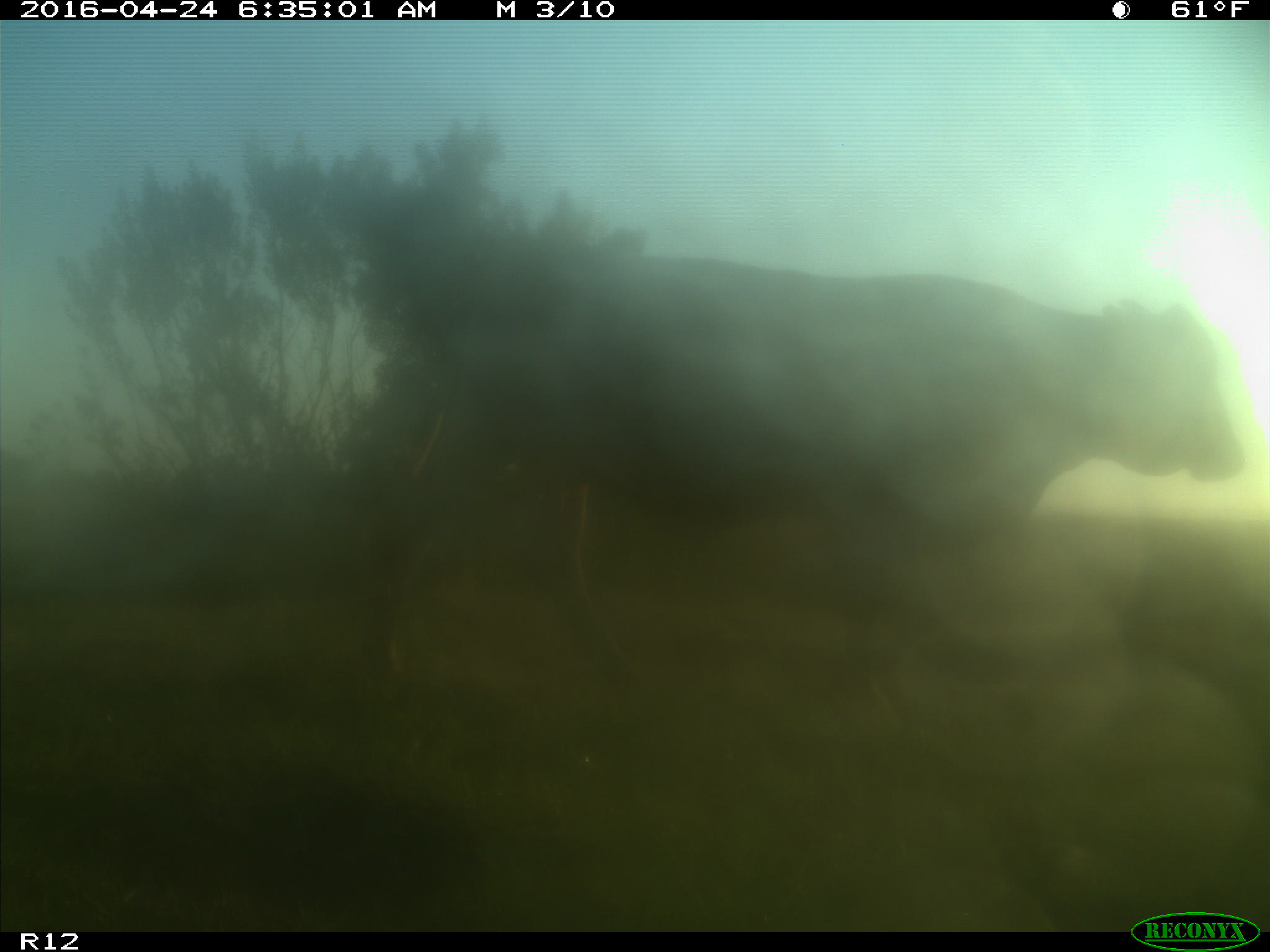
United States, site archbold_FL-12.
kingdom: Animalia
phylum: Chordata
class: Mammalia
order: Artiodactyla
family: Bovidae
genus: Bos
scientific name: Bos taurus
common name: domestic cow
Bos taurus (domestic cow).